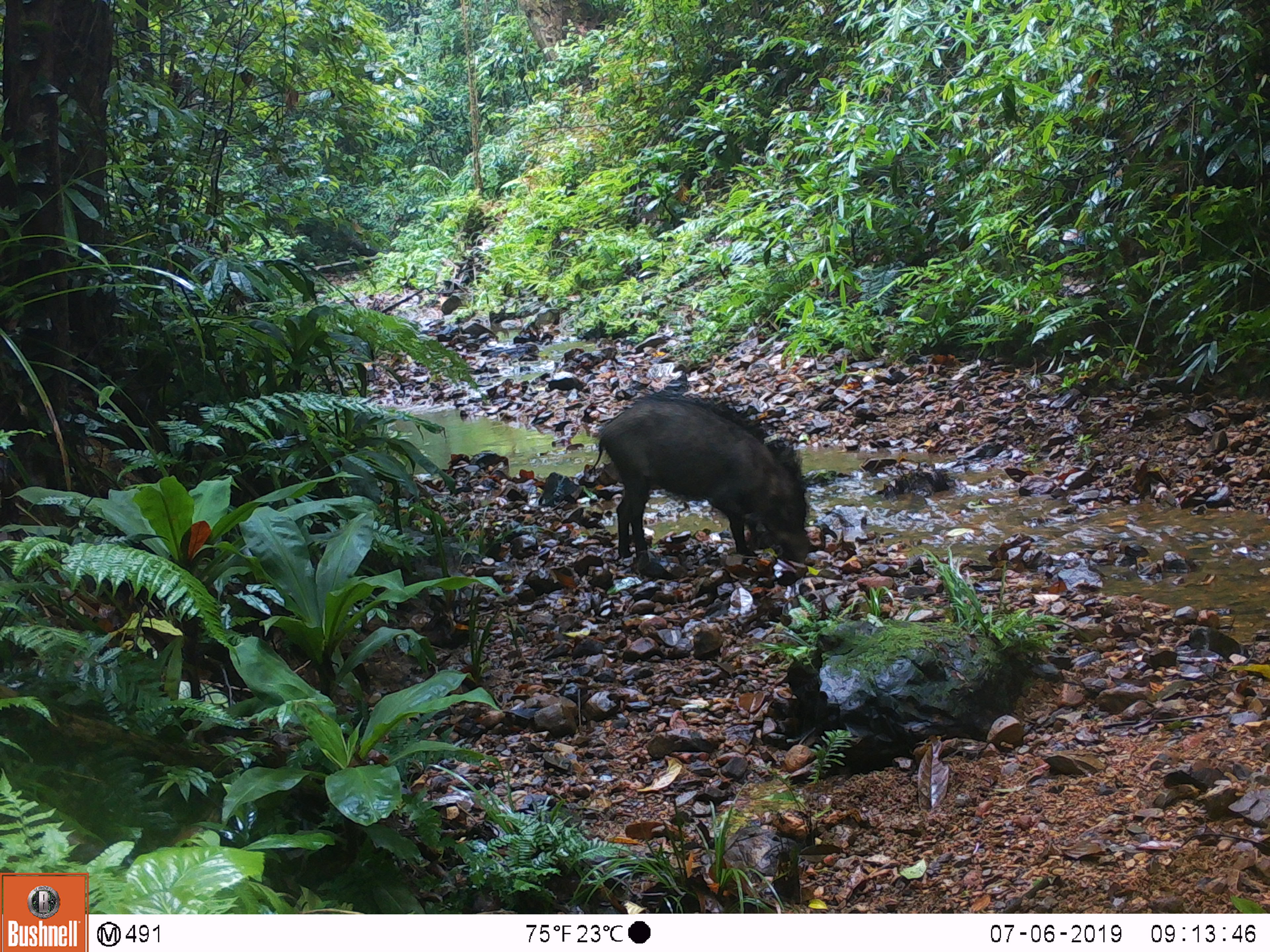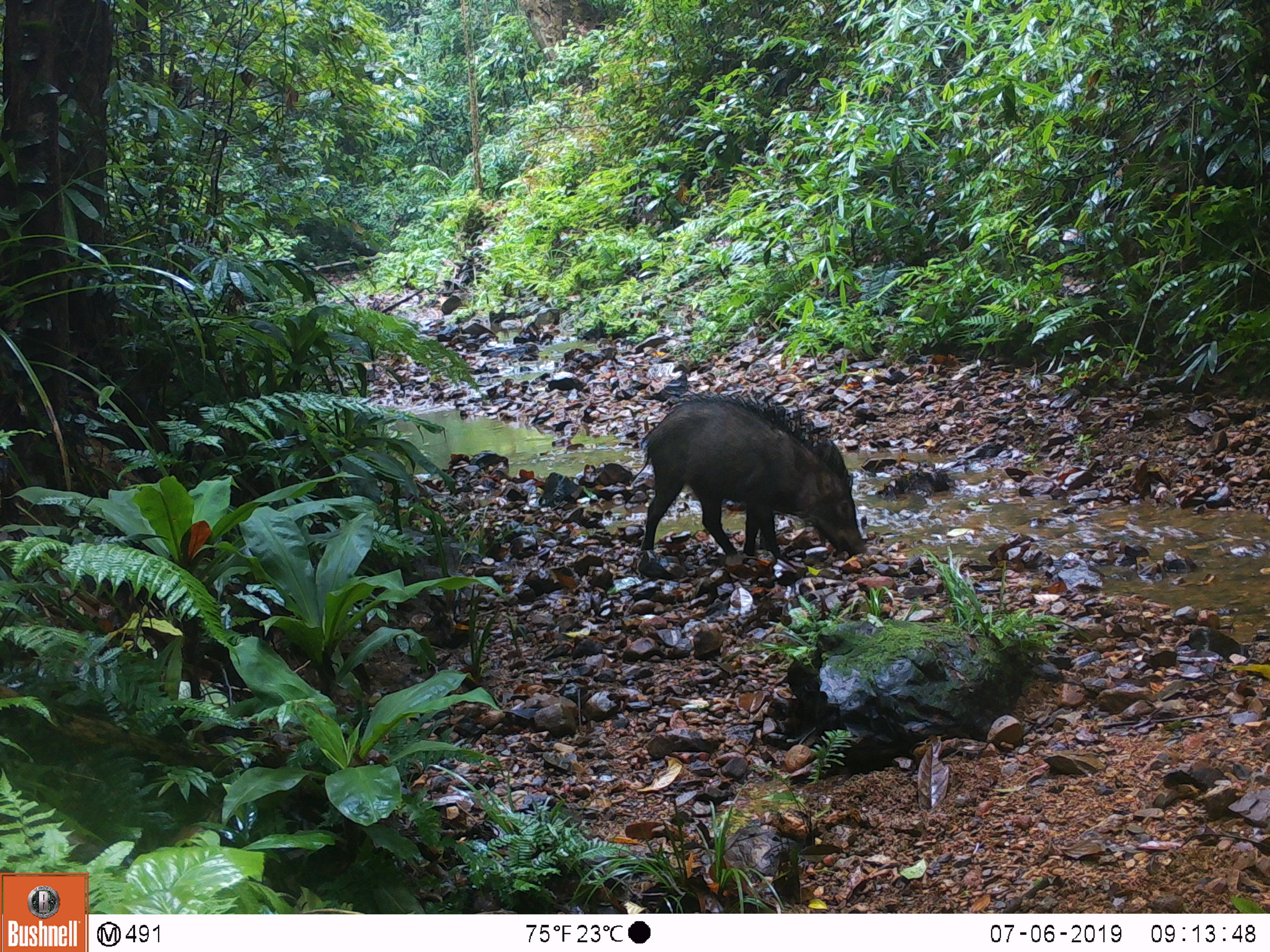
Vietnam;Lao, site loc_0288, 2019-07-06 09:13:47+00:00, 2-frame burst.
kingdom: Animalia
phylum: Chordata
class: Mammalia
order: Artiodactyla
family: Suidae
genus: Sus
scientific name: Sus scrofa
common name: eurasian wild pig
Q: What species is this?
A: Eurasian wild pig (Sus scrofa).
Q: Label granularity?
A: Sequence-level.